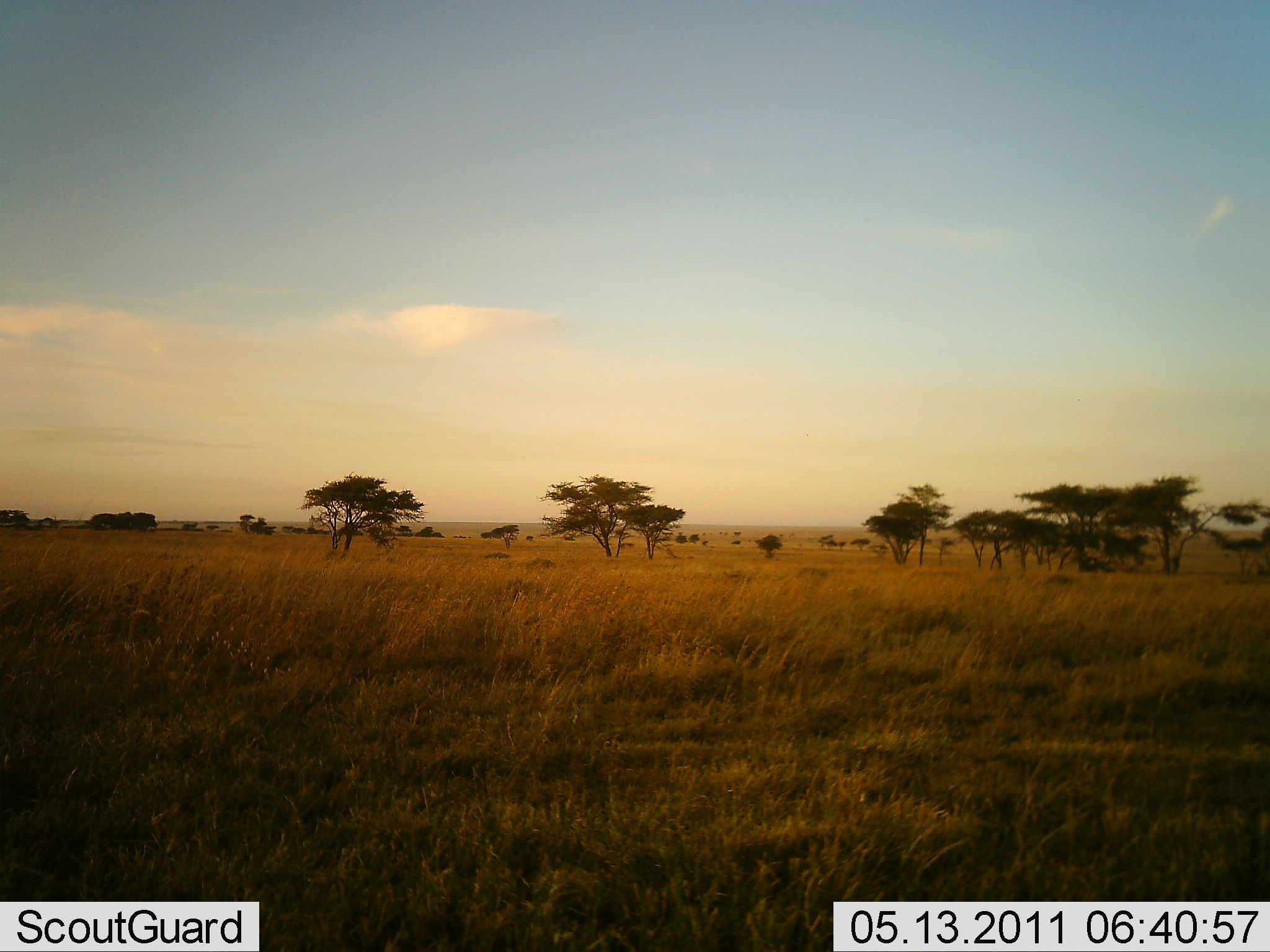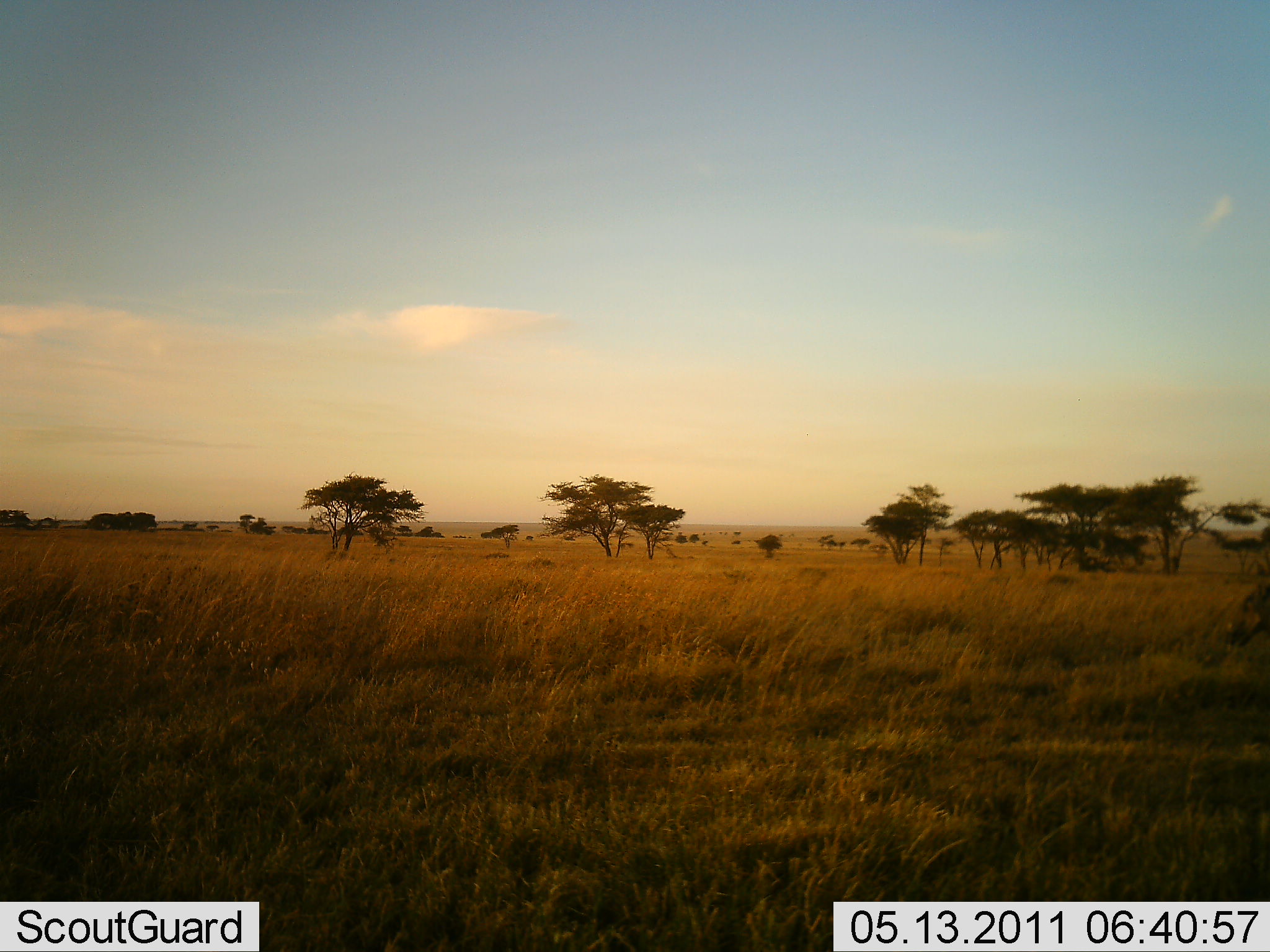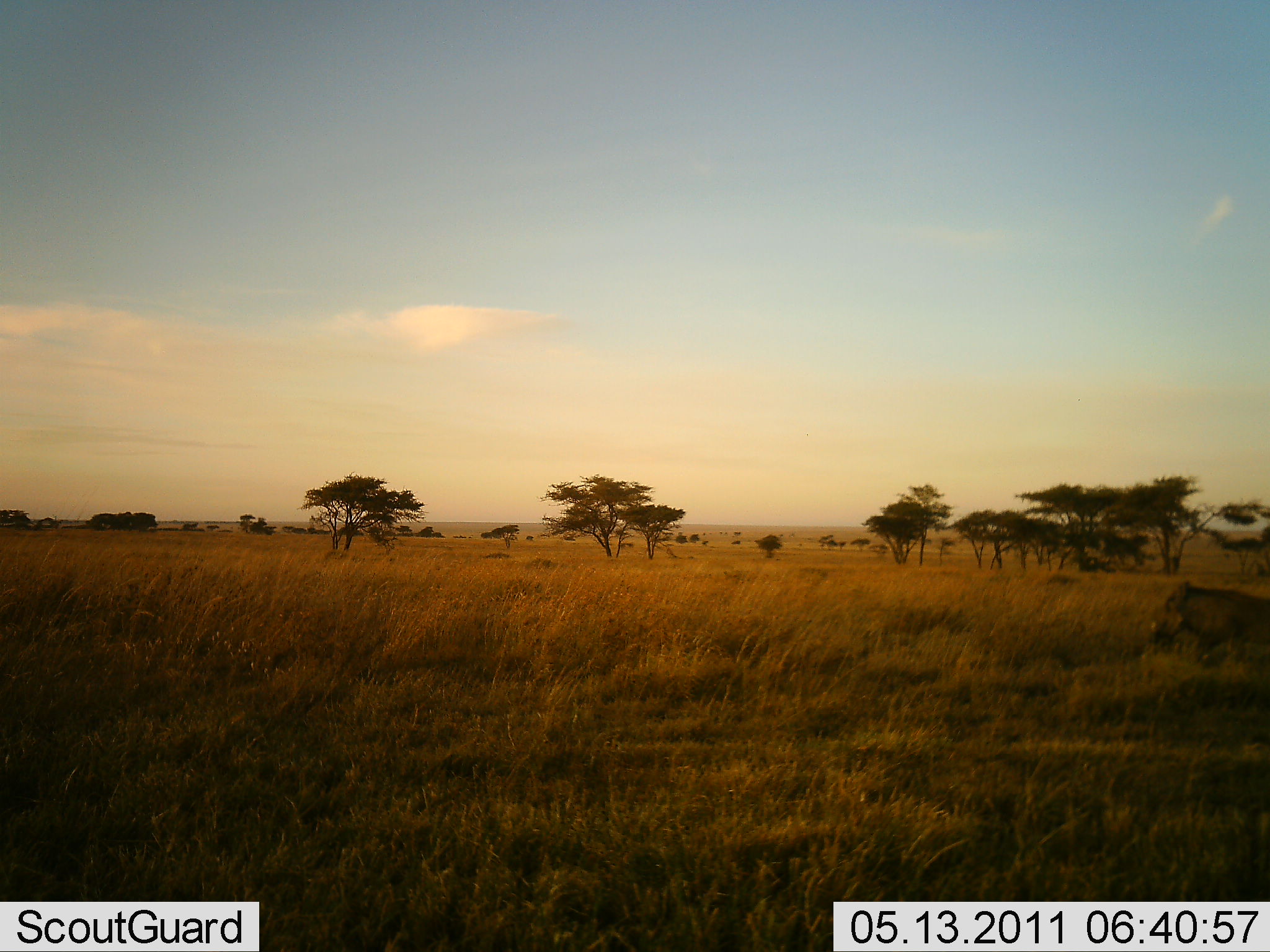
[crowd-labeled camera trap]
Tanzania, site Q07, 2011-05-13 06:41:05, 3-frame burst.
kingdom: Animalia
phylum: Chordata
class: Mammalia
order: Artiodactyla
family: Suidae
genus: Phacochoerus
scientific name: Phacochoerus africanus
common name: warthog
Warthog (Phacochoerus africanus), count 1. Behavior (volunteer vote fractions): standing 0%, resting 0%, moving 100%, interacting 0%. Young present (vote fraction): 0%. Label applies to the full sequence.